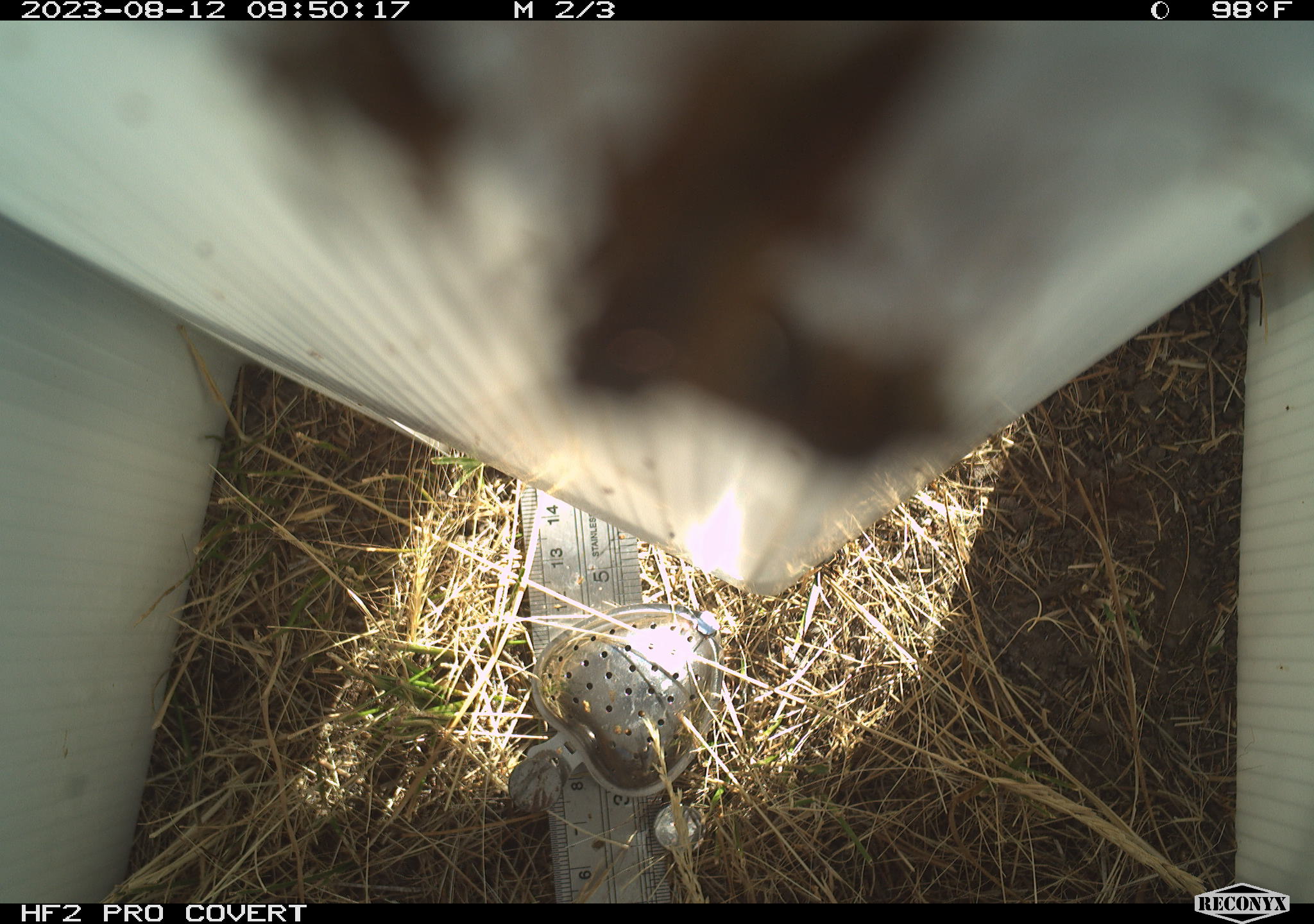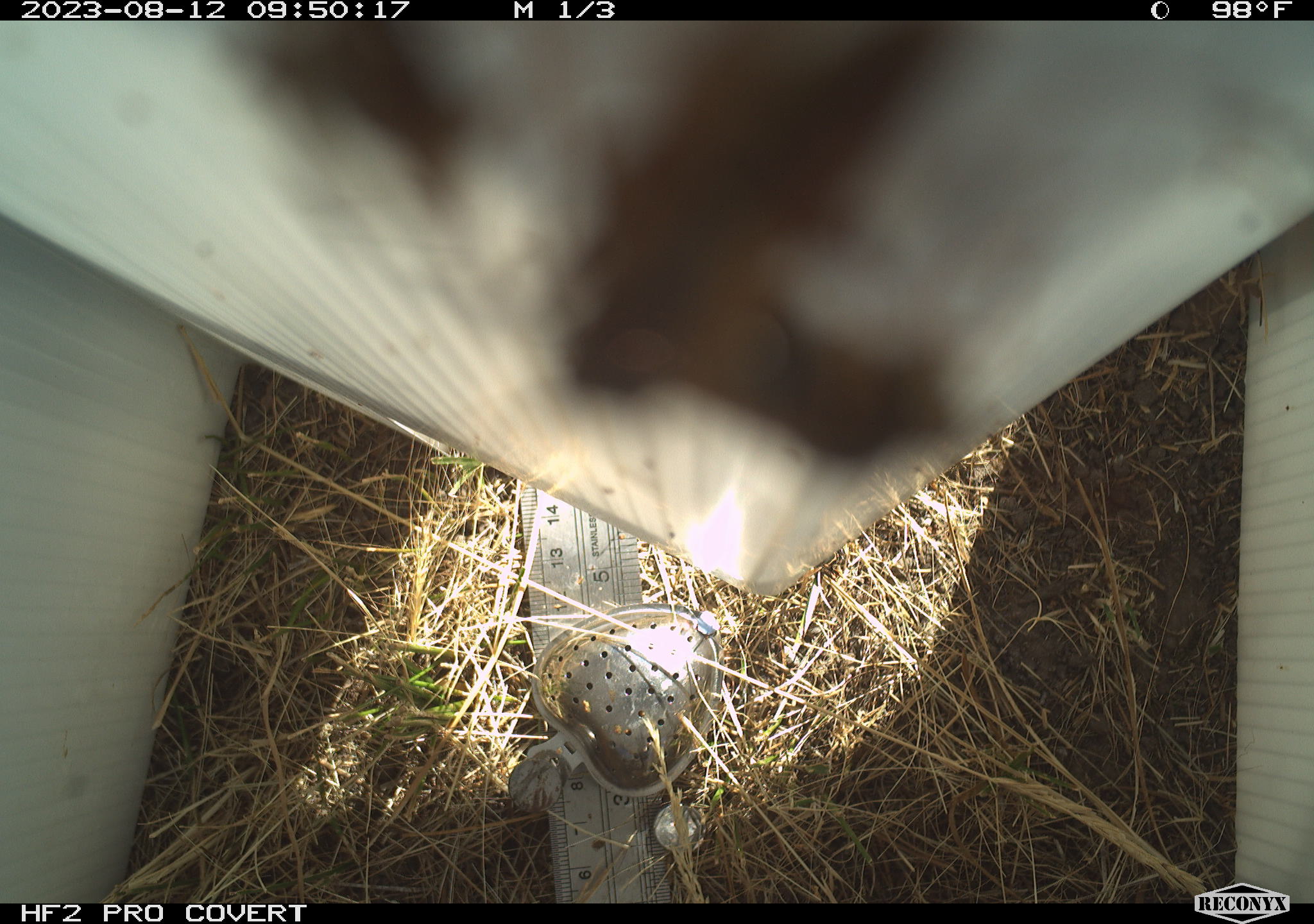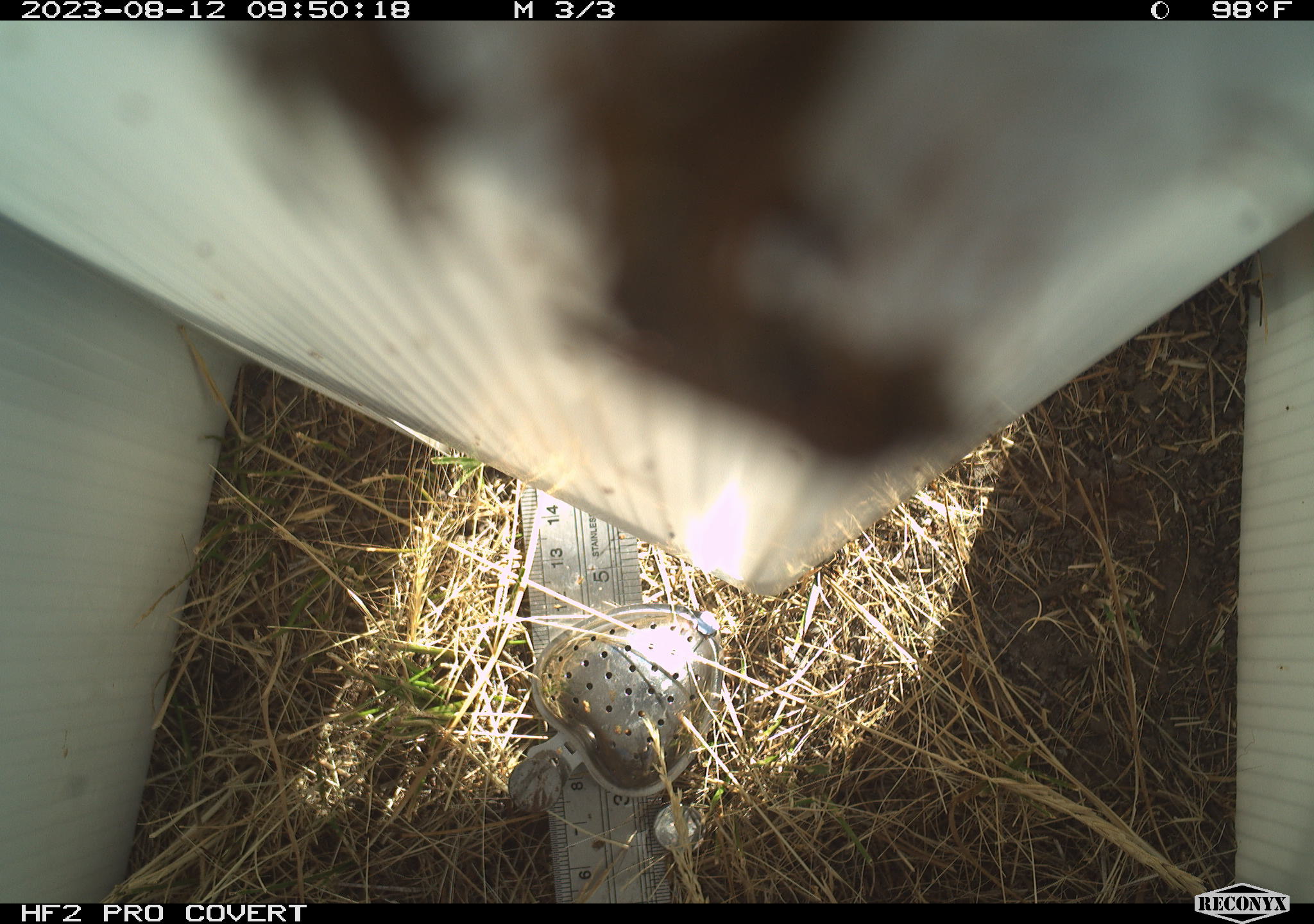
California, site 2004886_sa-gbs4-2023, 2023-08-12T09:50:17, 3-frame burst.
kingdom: Animalia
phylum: Arthropoda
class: Insecta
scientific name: Insecta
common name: insect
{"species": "insect (Insecta)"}